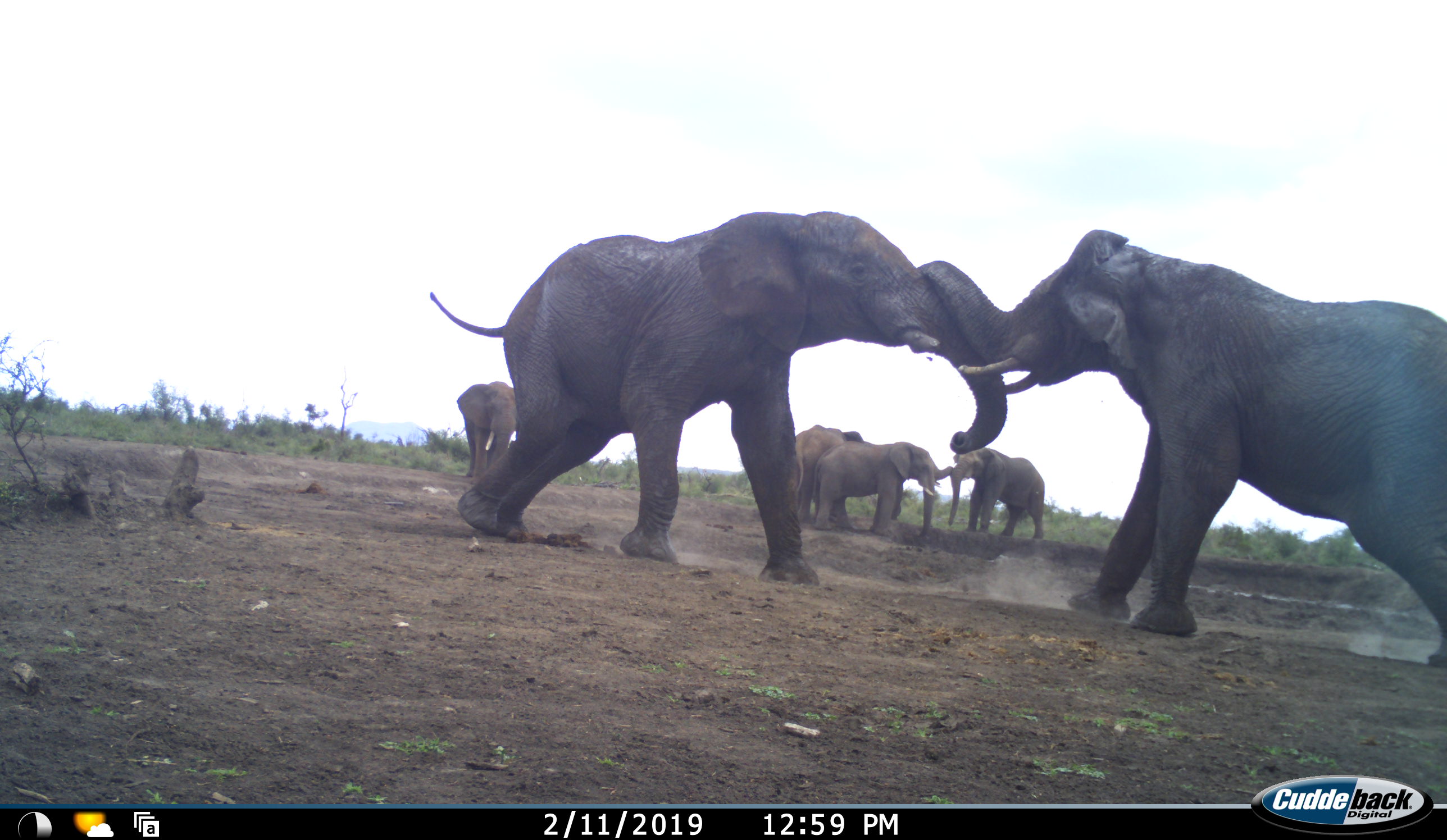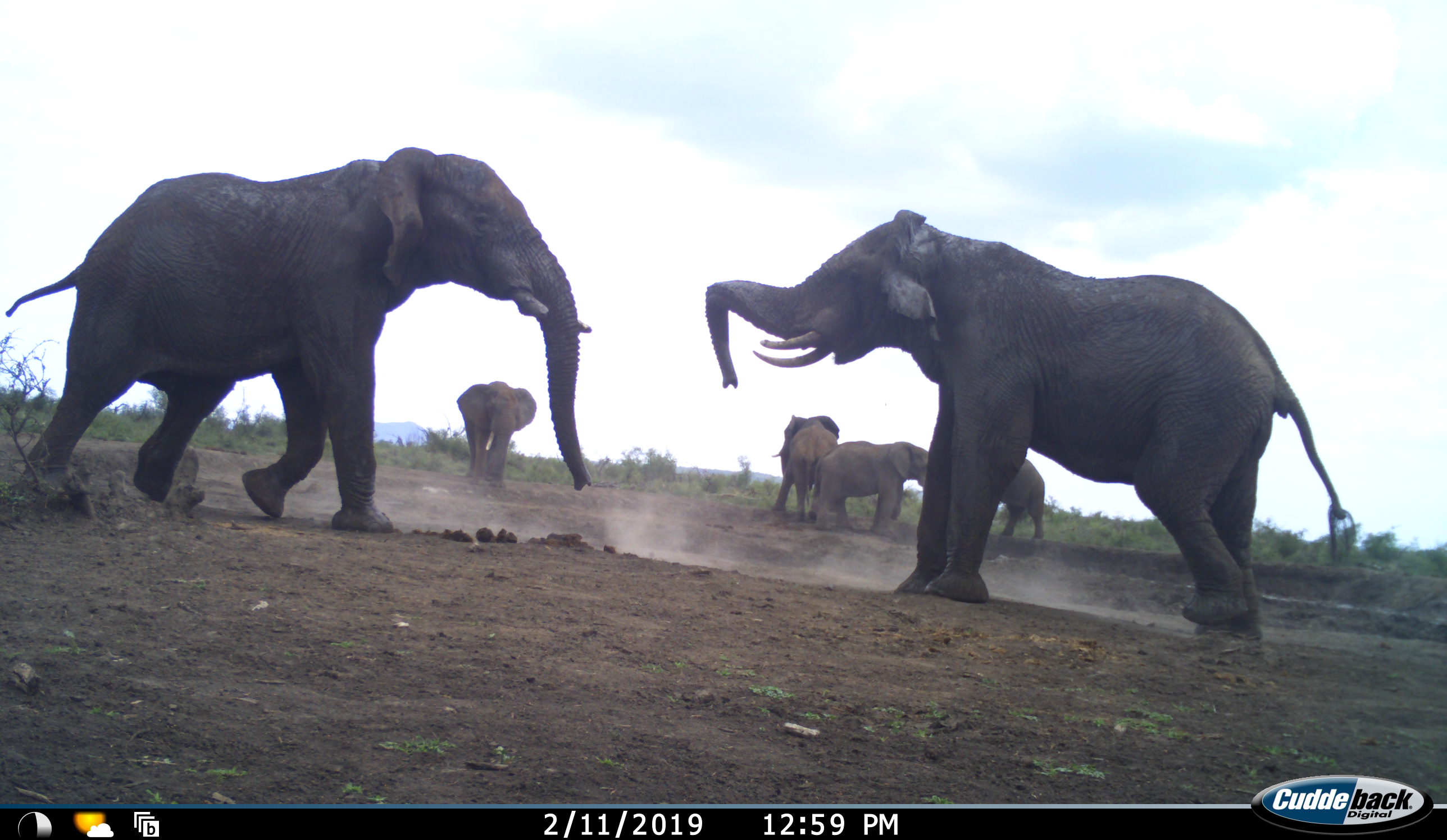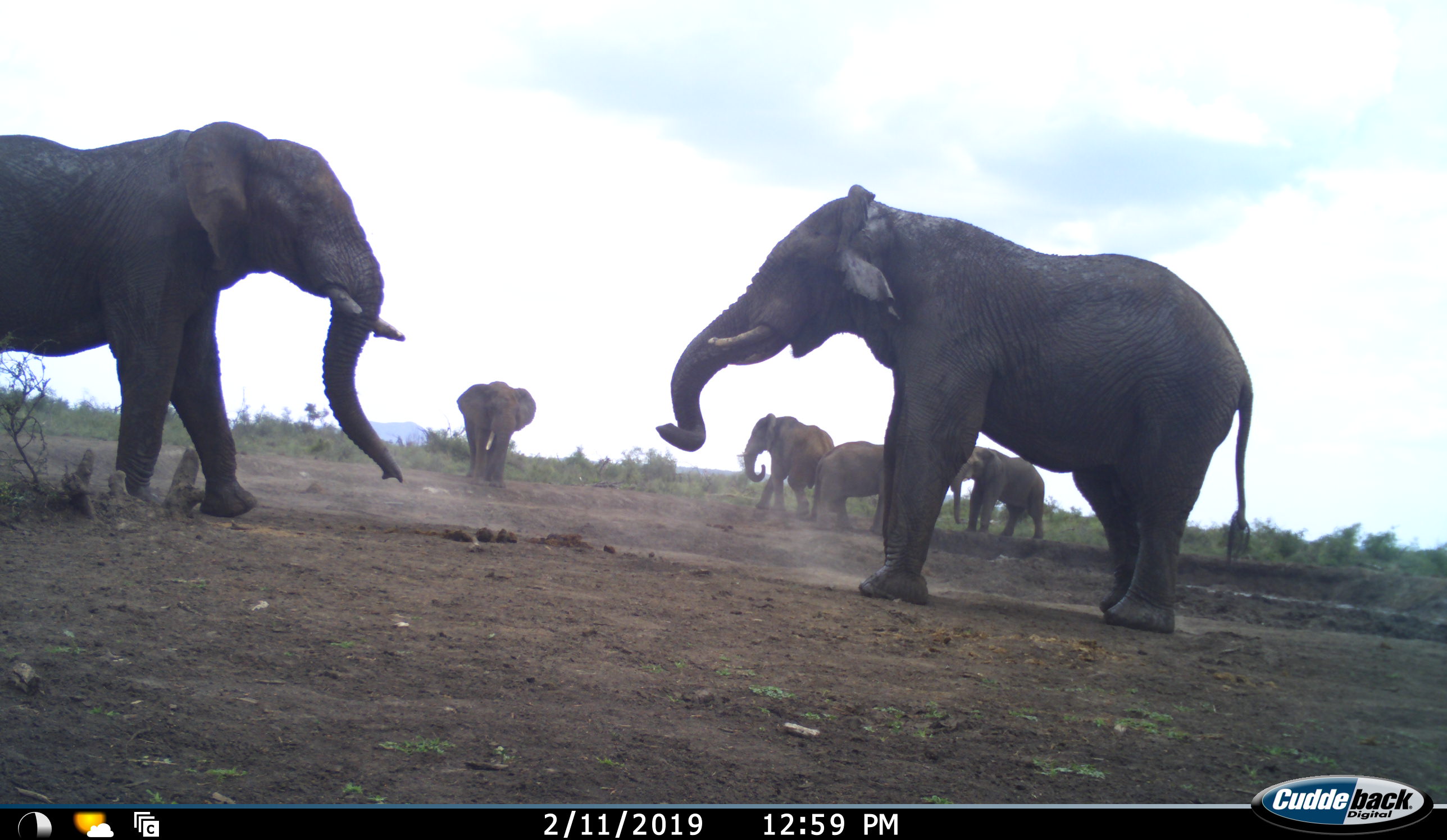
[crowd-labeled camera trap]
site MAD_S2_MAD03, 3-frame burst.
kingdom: Animalia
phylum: Chordata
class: Mammalia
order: Proboscidea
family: Elephantidae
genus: Loxodonta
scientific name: Loxodonta africana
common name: african bush elephant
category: elephant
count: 6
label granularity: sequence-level